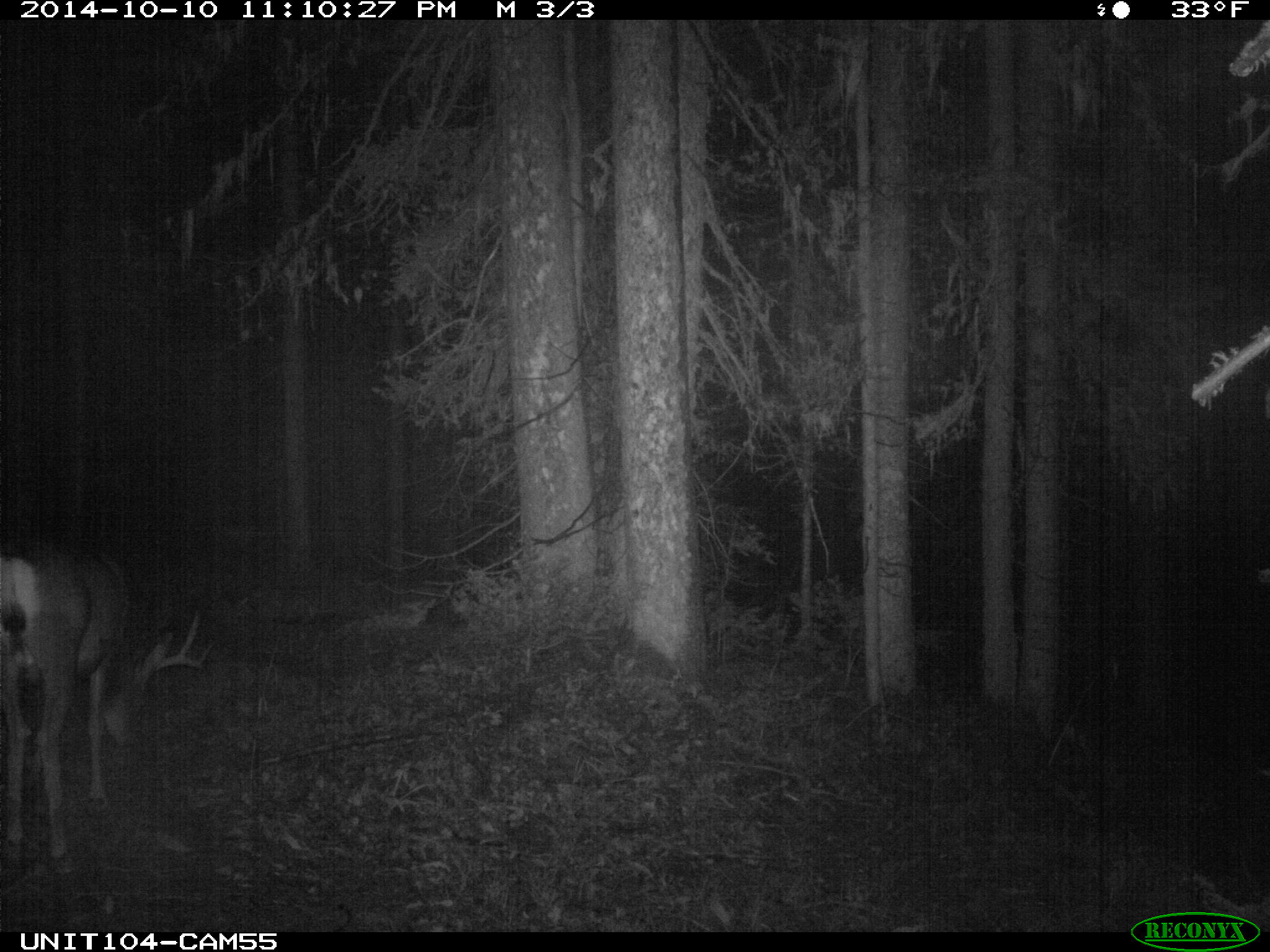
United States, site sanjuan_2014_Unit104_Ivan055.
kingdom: Animalia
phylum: Chordata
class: Mammalia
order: Artiodactyla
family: Cervidae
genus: Odocoileus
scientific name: Odocoileus hemionus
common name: mule deer